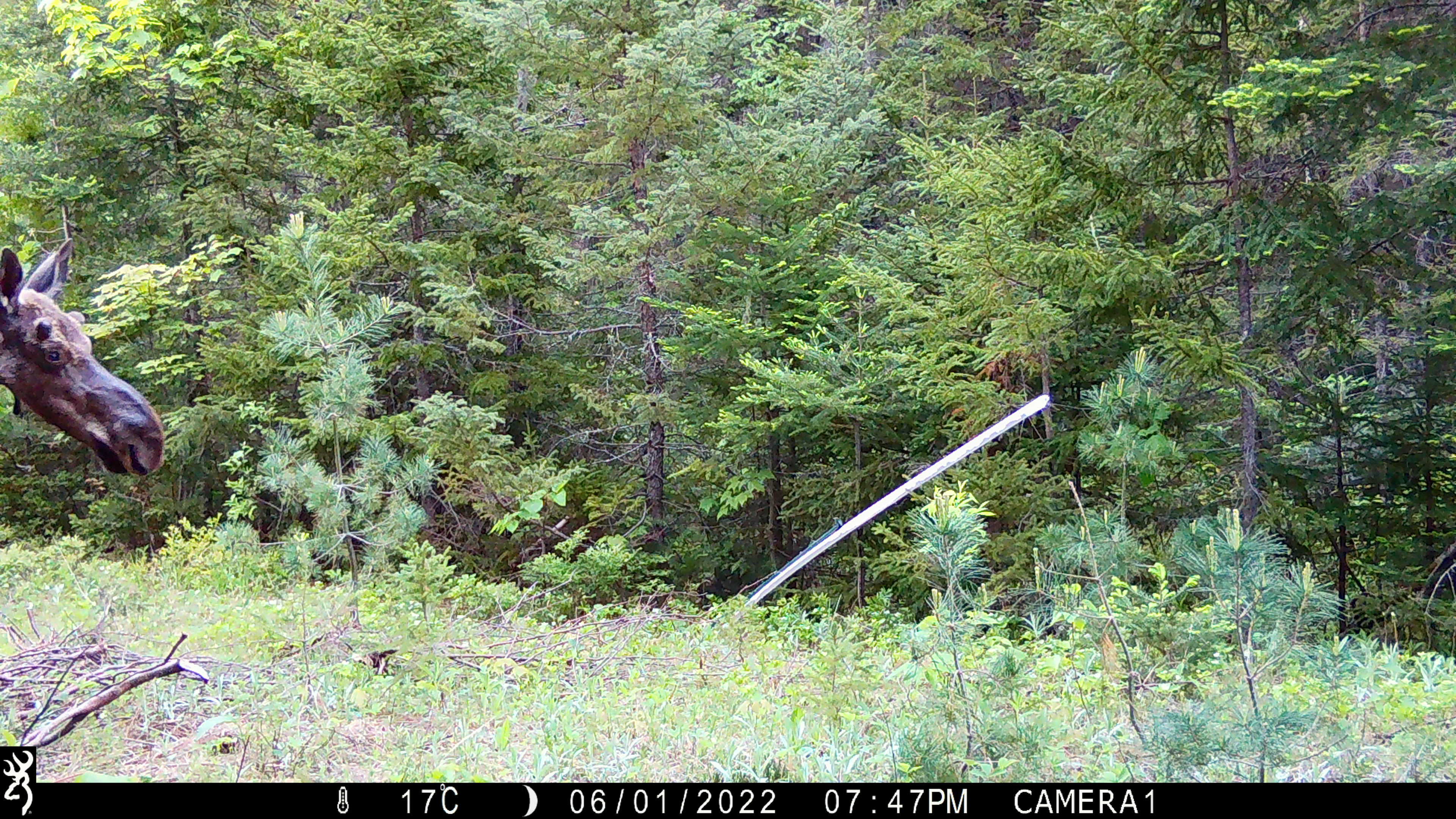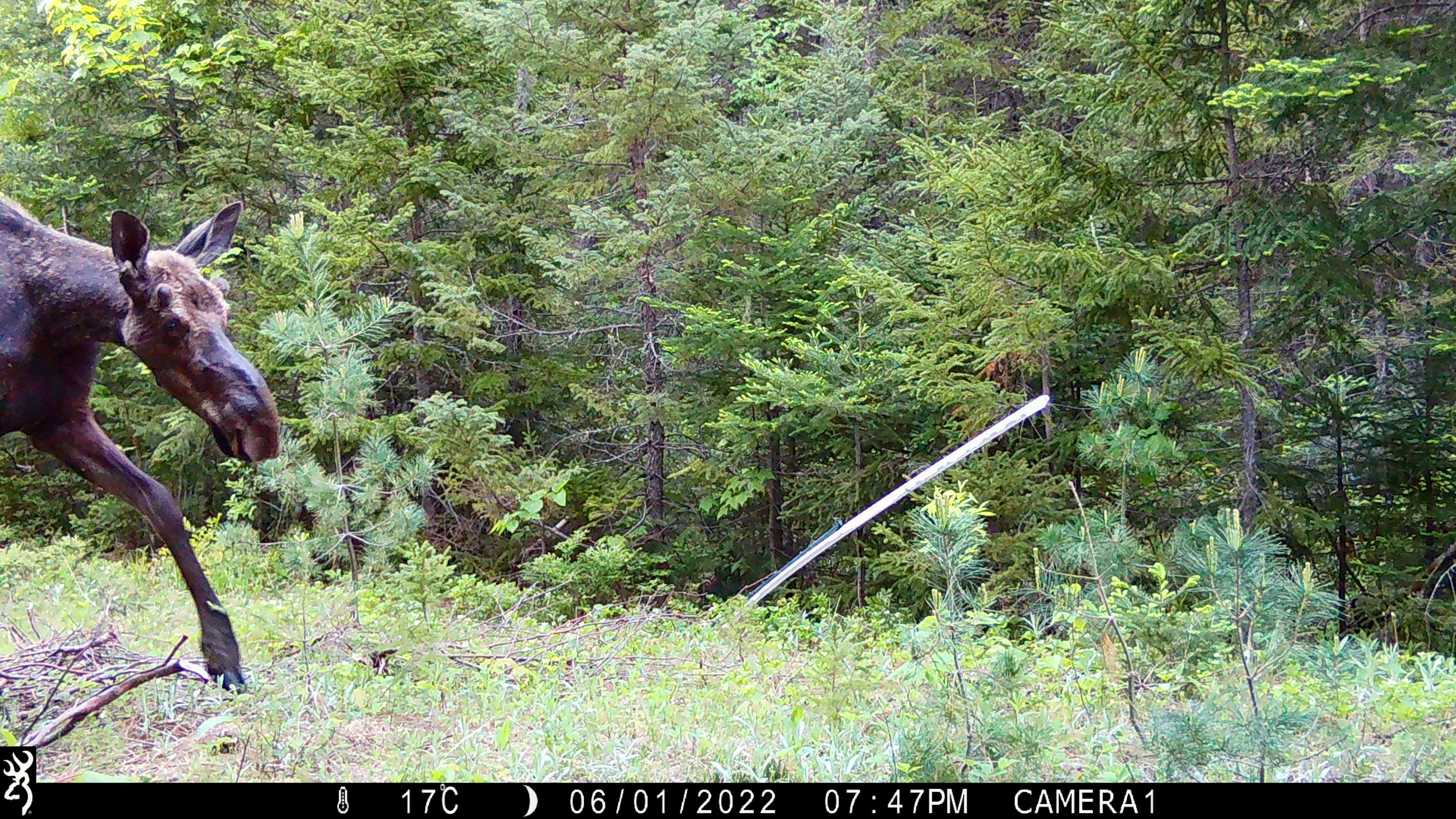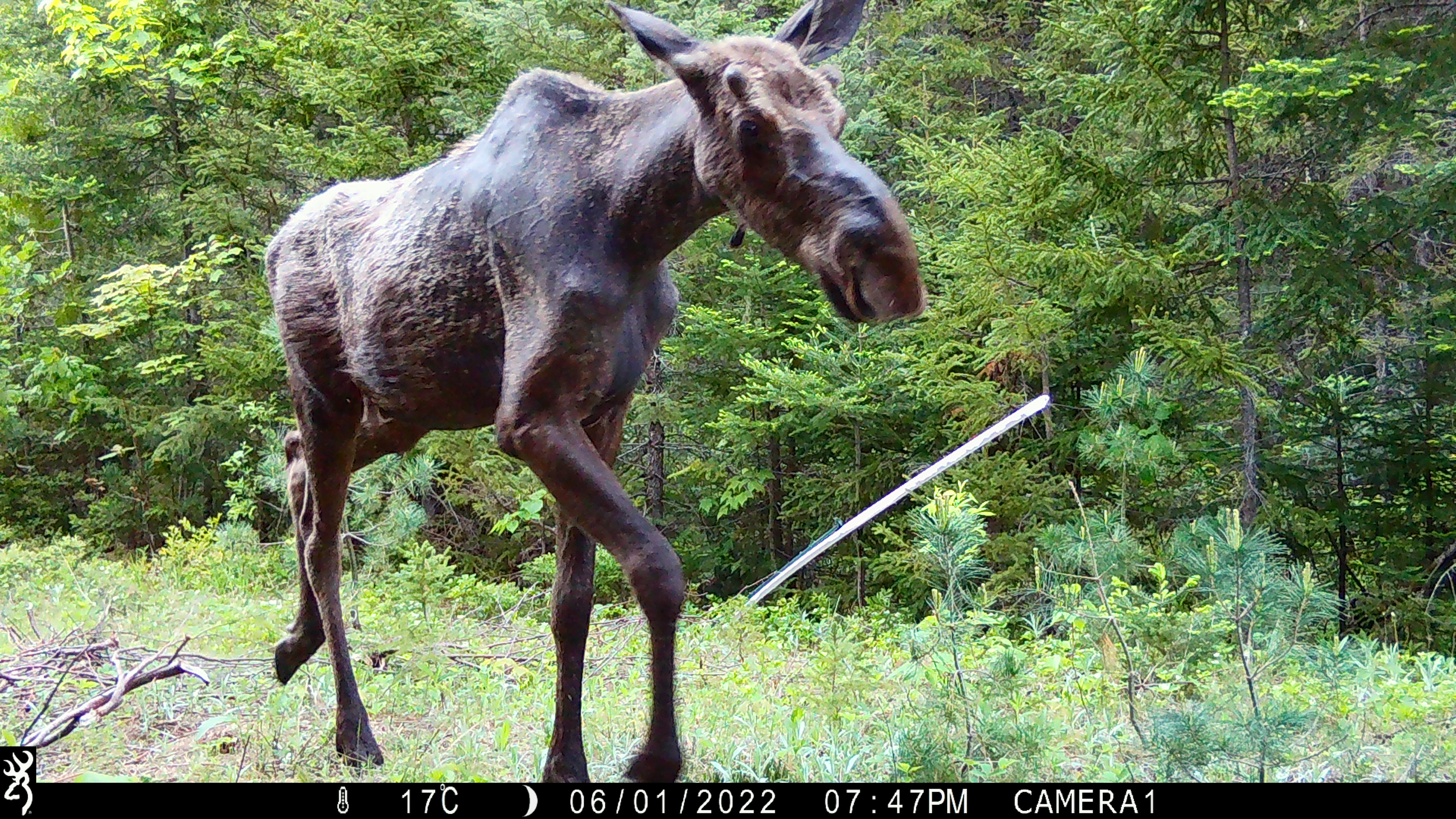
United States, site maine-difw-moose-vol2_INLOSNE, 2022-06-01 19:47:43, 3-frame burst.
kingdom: Animalia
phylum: Chordata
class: Mammalia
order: Artiodactyla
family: Cervidae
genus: Alces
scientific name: Alces alces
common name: moose